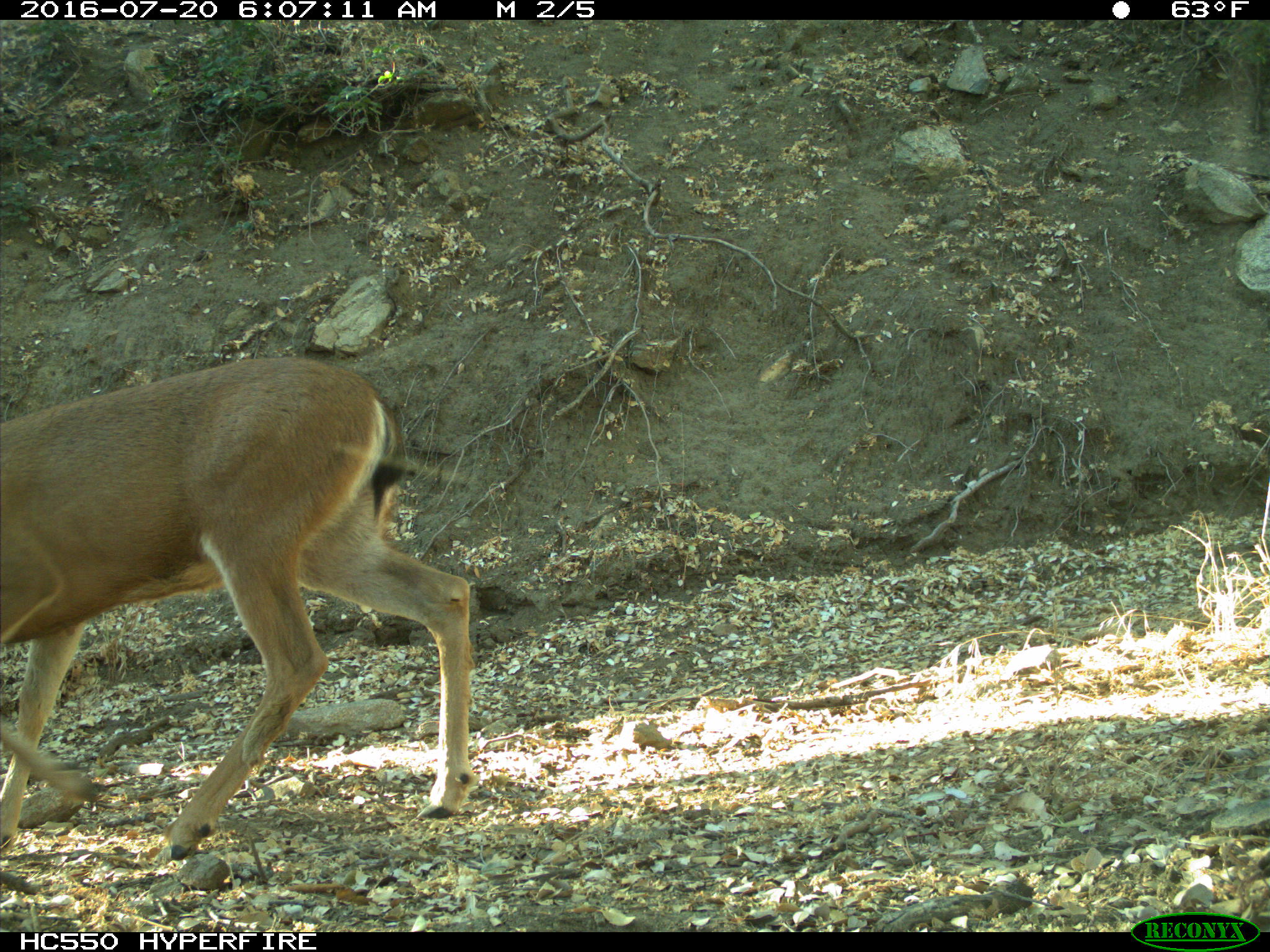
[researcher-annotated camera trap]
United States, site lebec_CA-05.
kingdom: Animalia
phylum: Chordata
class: Mammalia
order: Artiodactyla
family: Cervidae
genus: Odocoileus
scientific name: Odocoileus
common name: deer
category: unidentified deer